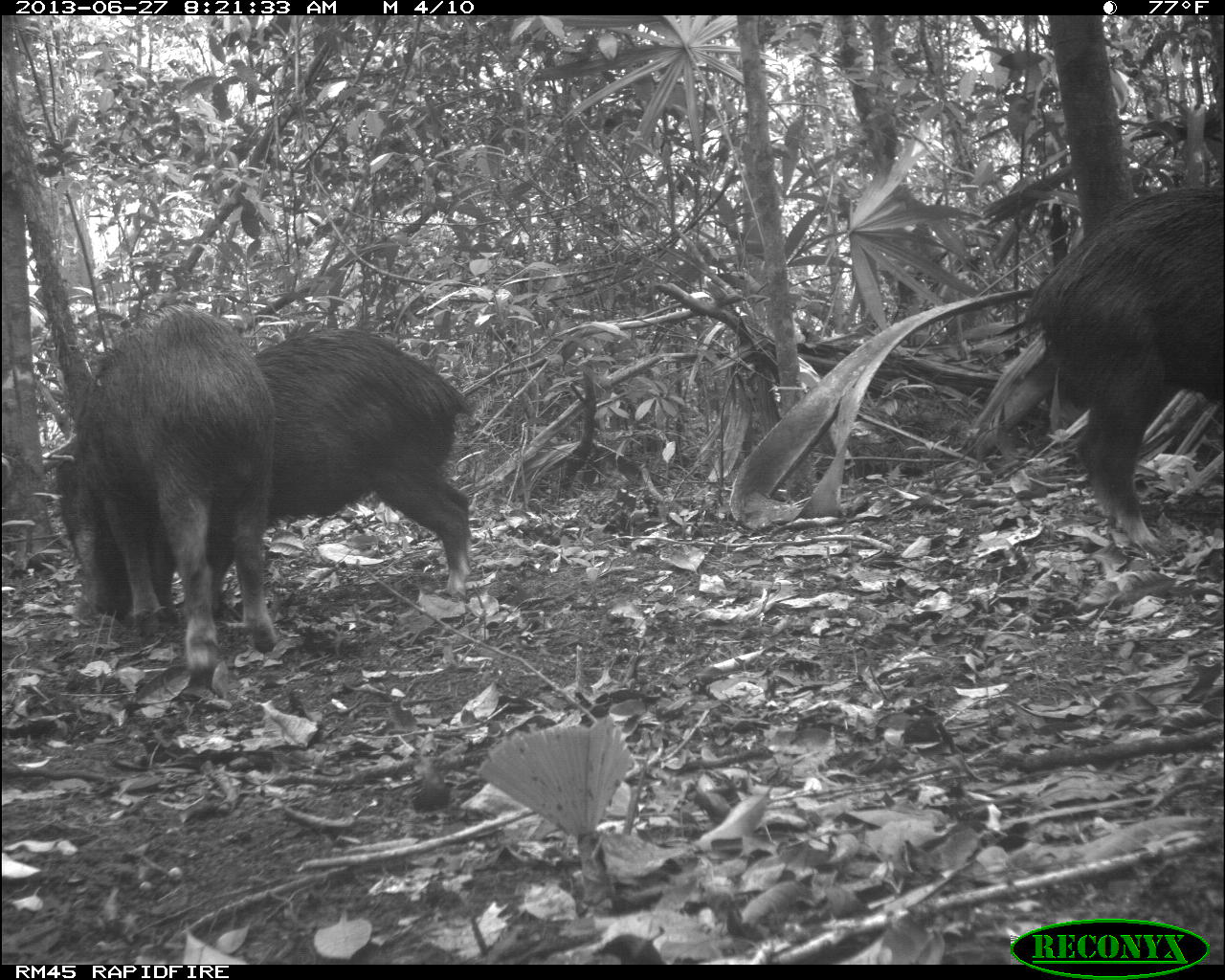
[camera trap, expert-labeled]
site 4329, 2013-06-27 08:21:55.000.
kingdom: Animalia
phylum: Chordata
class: Mammalia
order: Artiodactyla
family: Tayassuidae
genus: Tayassu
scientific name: Tayassu pecari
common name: white-lipped peccary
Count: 4.